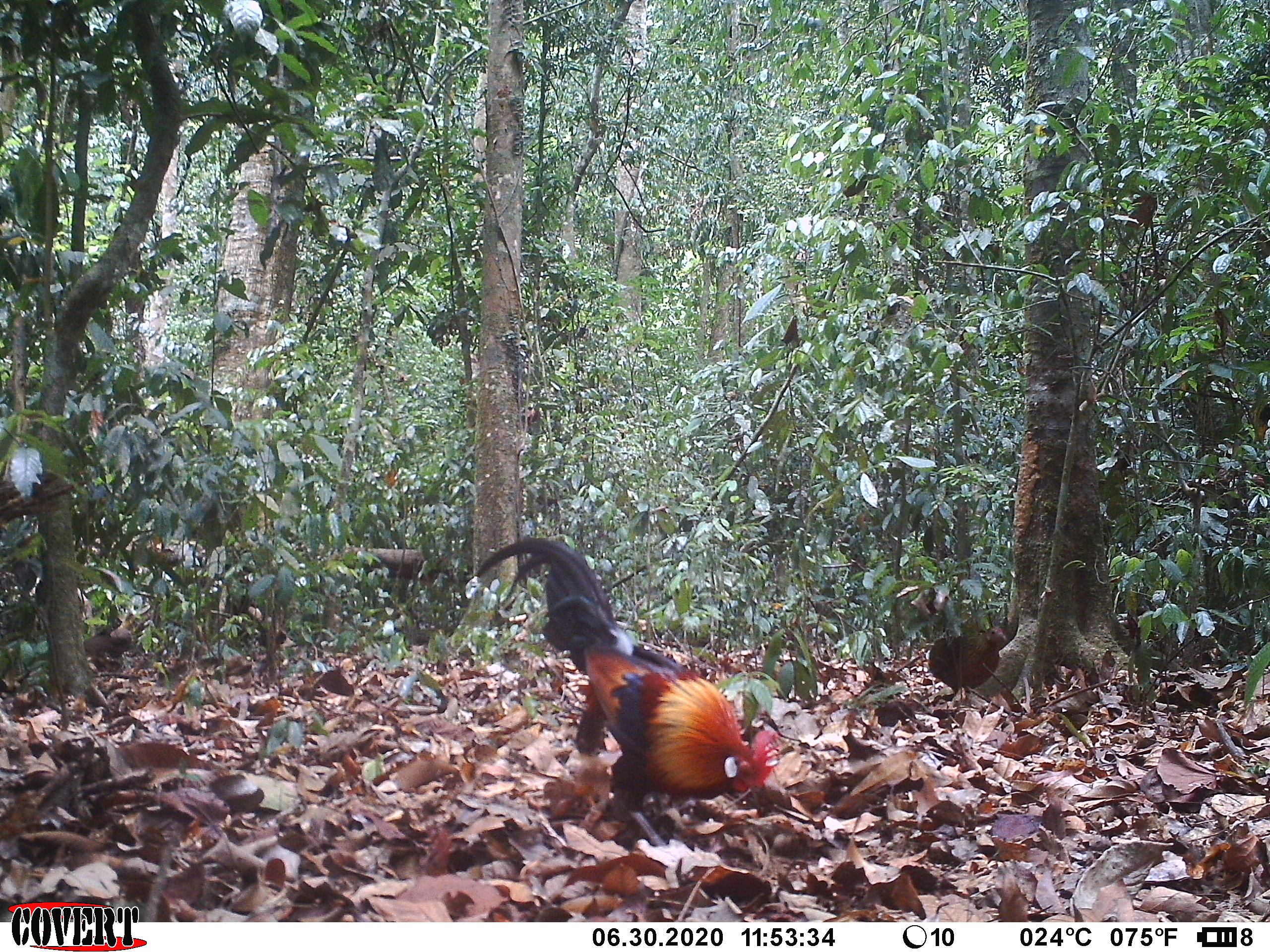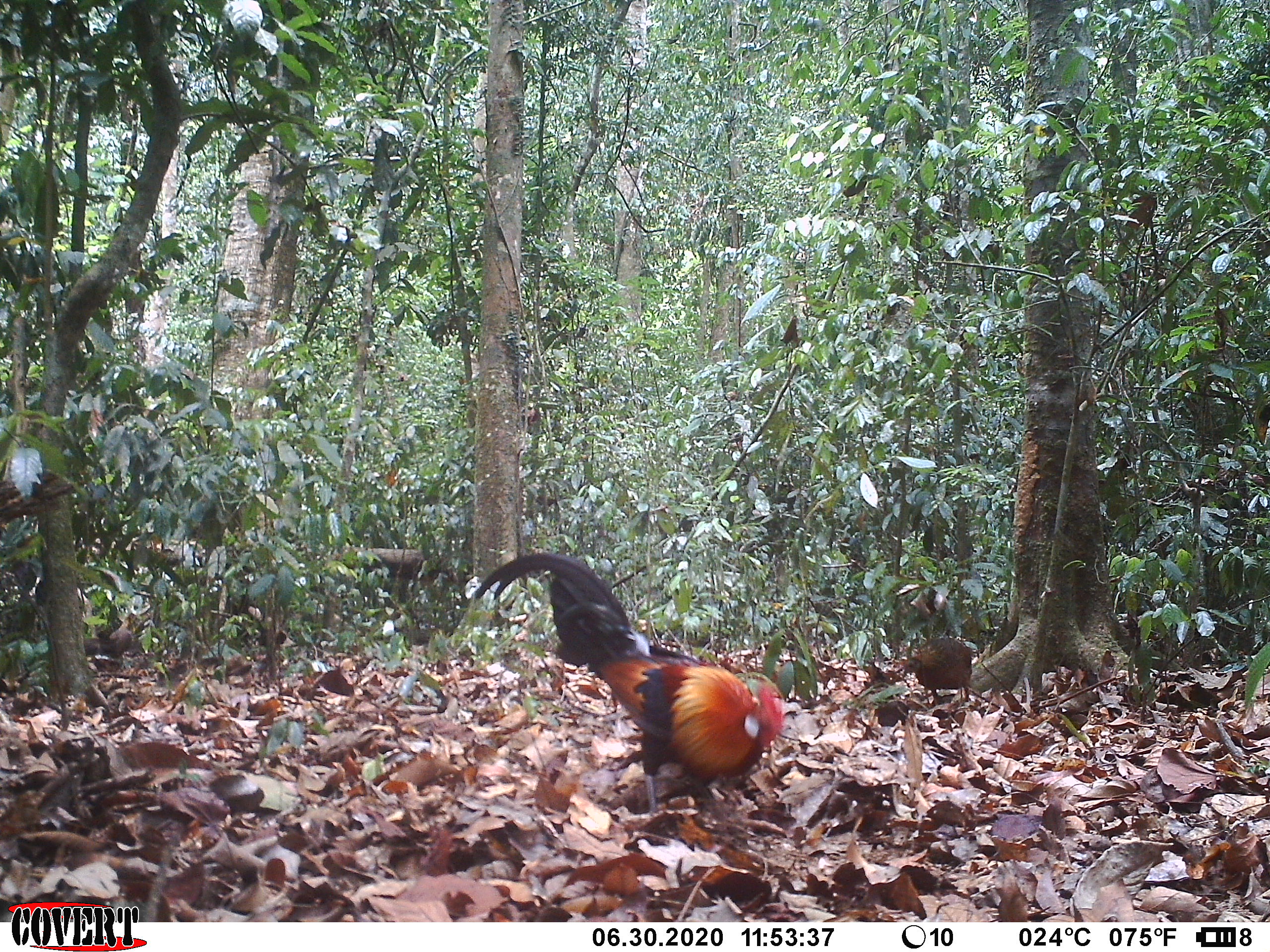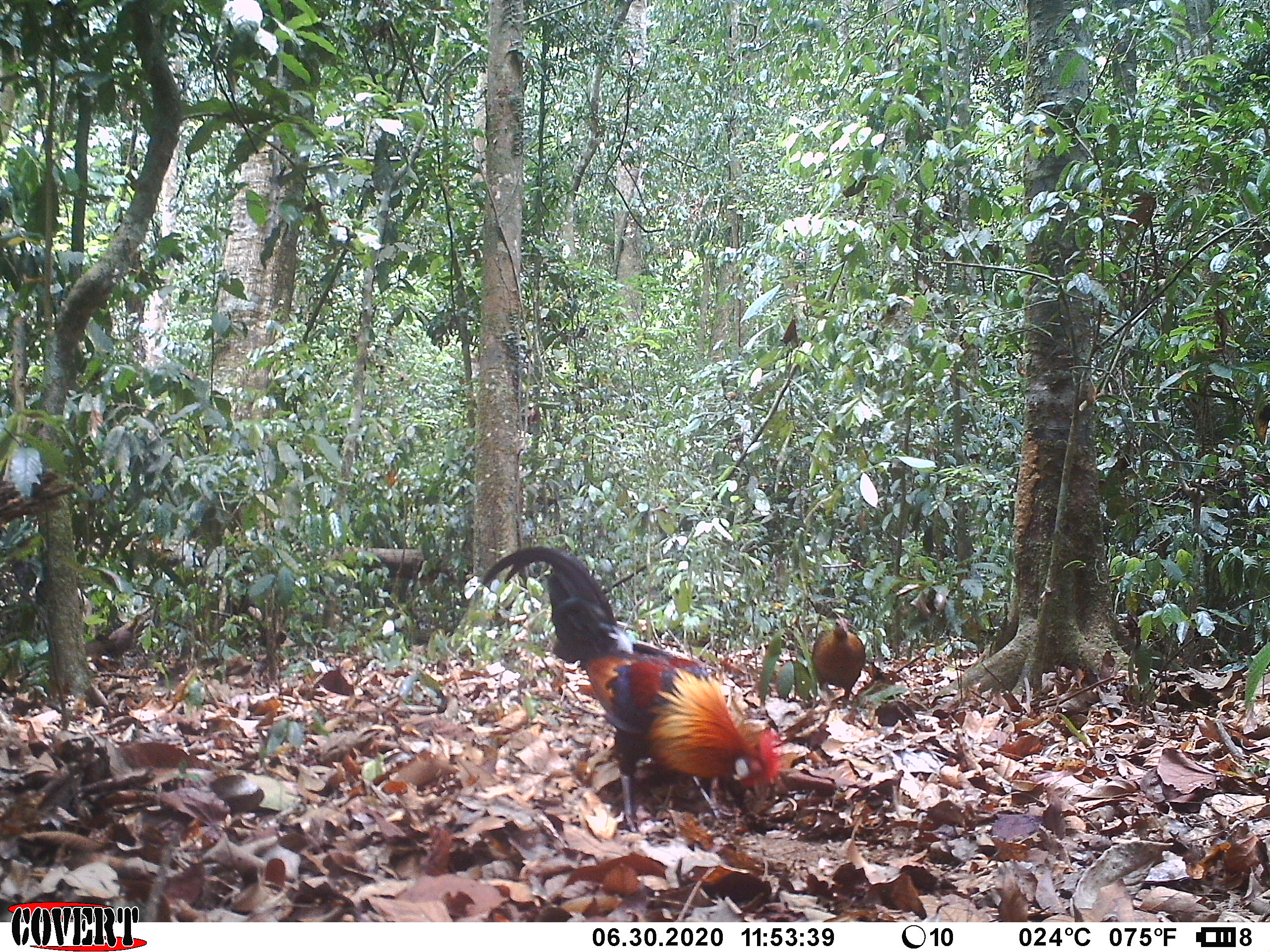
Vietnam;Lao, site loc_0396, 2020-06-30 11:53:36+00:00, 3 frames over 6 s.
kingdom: Animalia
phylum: Chordata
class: Aves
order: Galliformes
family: Phasianidae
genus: Gallus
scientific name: Gallus gallus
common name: red junglefowl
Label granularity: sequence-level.